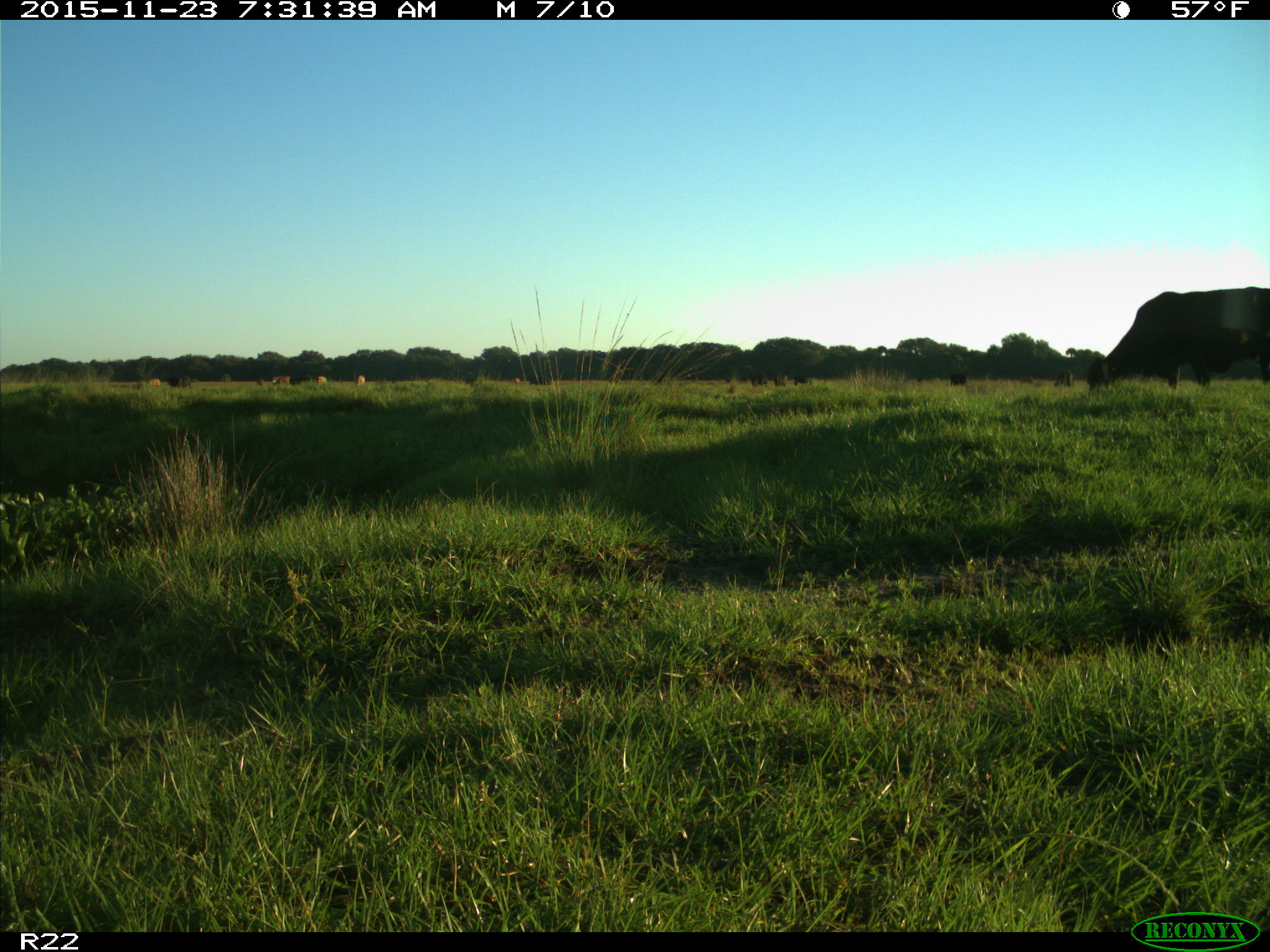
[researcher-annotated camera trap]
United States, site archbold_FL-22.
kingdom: Animalia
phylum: Chordata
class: Mammalia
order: Artiodactyla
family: Bovidae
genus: Bos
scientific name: Bos taurus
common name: domestic cow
Bos taurus (domestic cow).